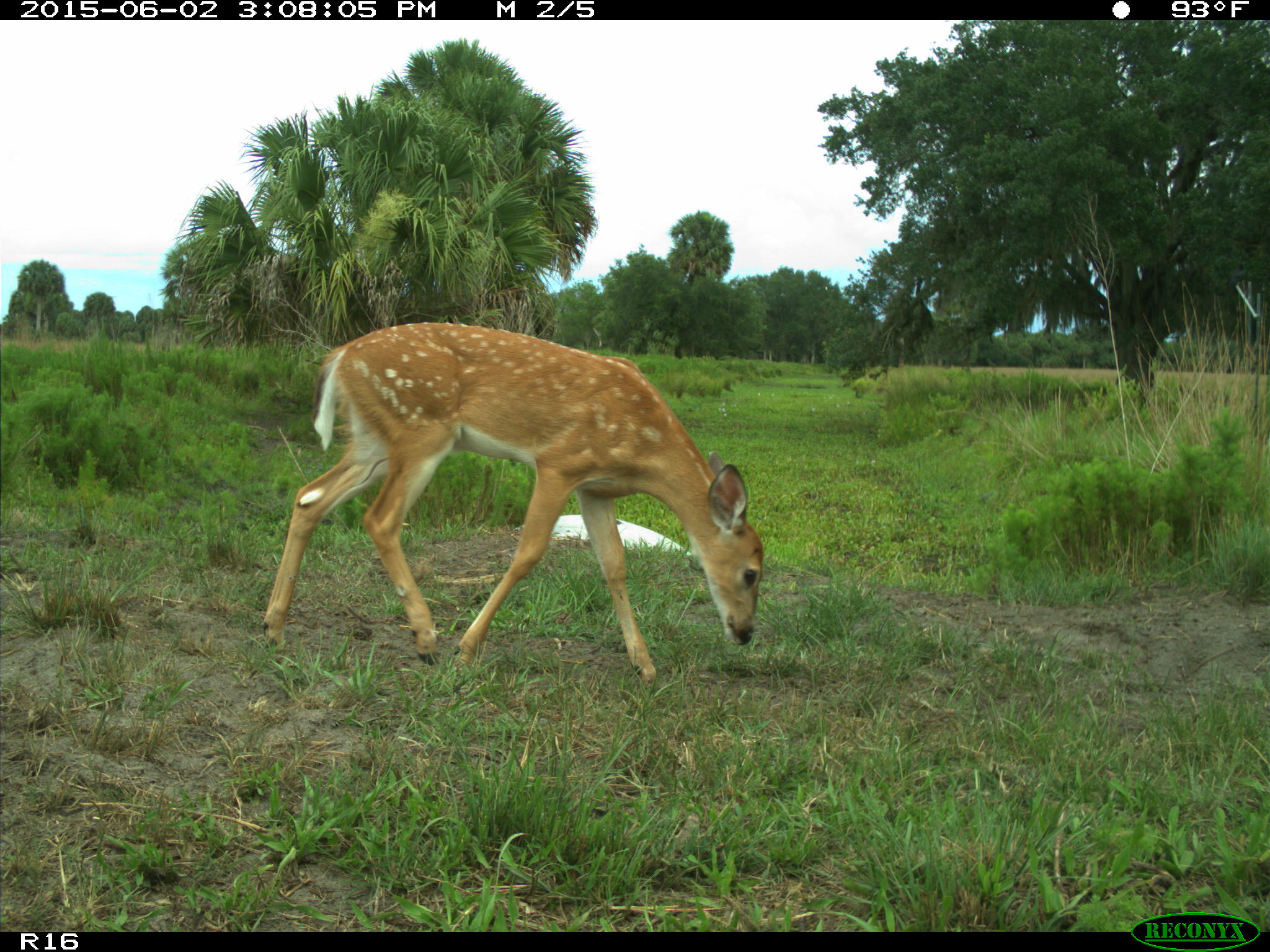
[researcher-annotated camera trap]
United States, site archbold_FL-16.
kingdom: Animalia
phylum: Chordata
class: Mammalia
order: Artiodactyla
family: Cervidae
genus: Odocoileus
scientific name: Odocoileus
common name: deer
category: unidentified deer